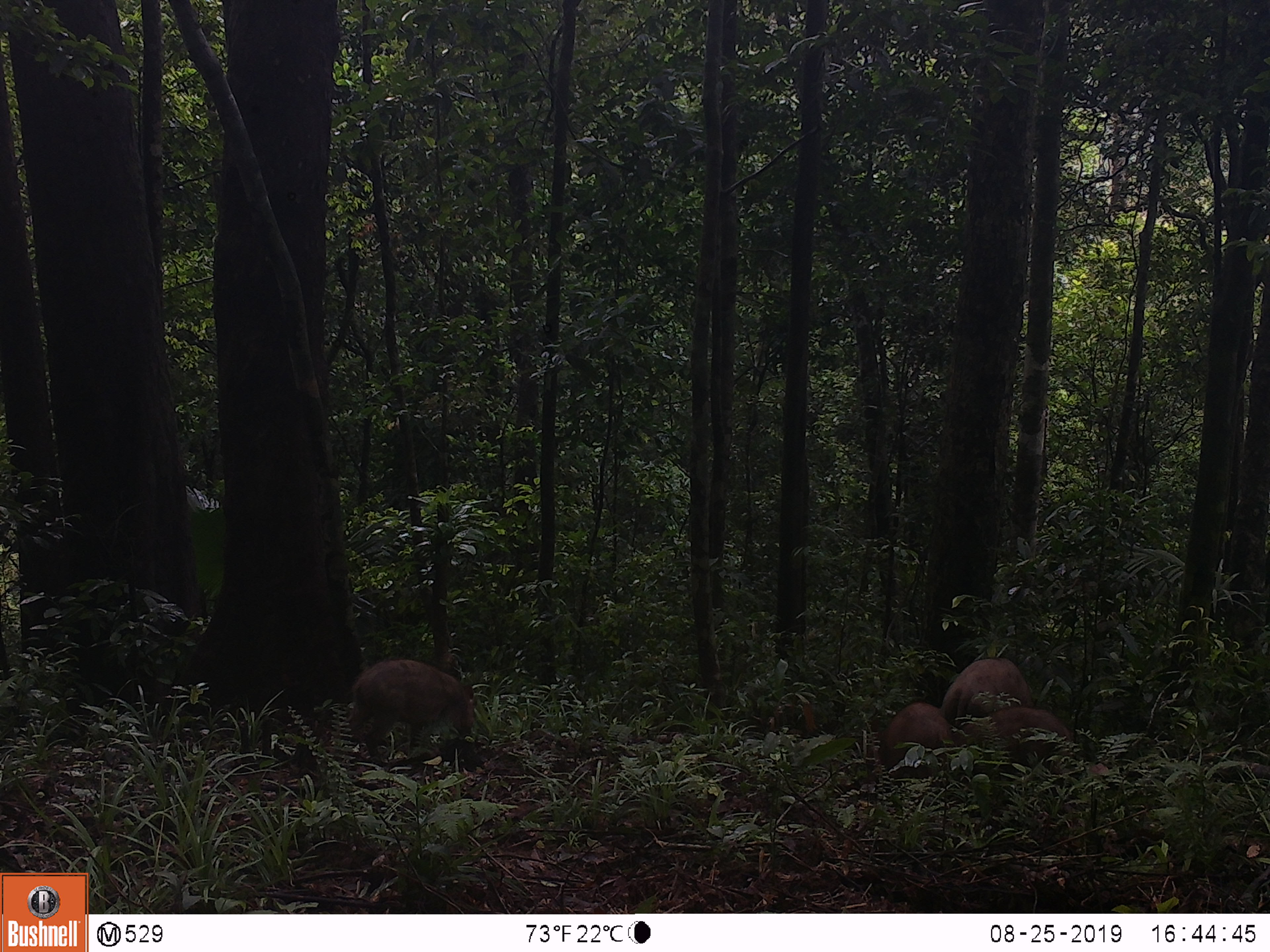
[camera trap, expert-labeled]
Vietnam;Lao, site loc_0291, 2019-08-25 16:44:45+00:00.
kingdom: Animalia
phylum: Chordata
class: Mammalia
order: Artiodactyla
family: Suidae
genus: Sus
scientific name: Sus scrofa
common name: eurasian wild pig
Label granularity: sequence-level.